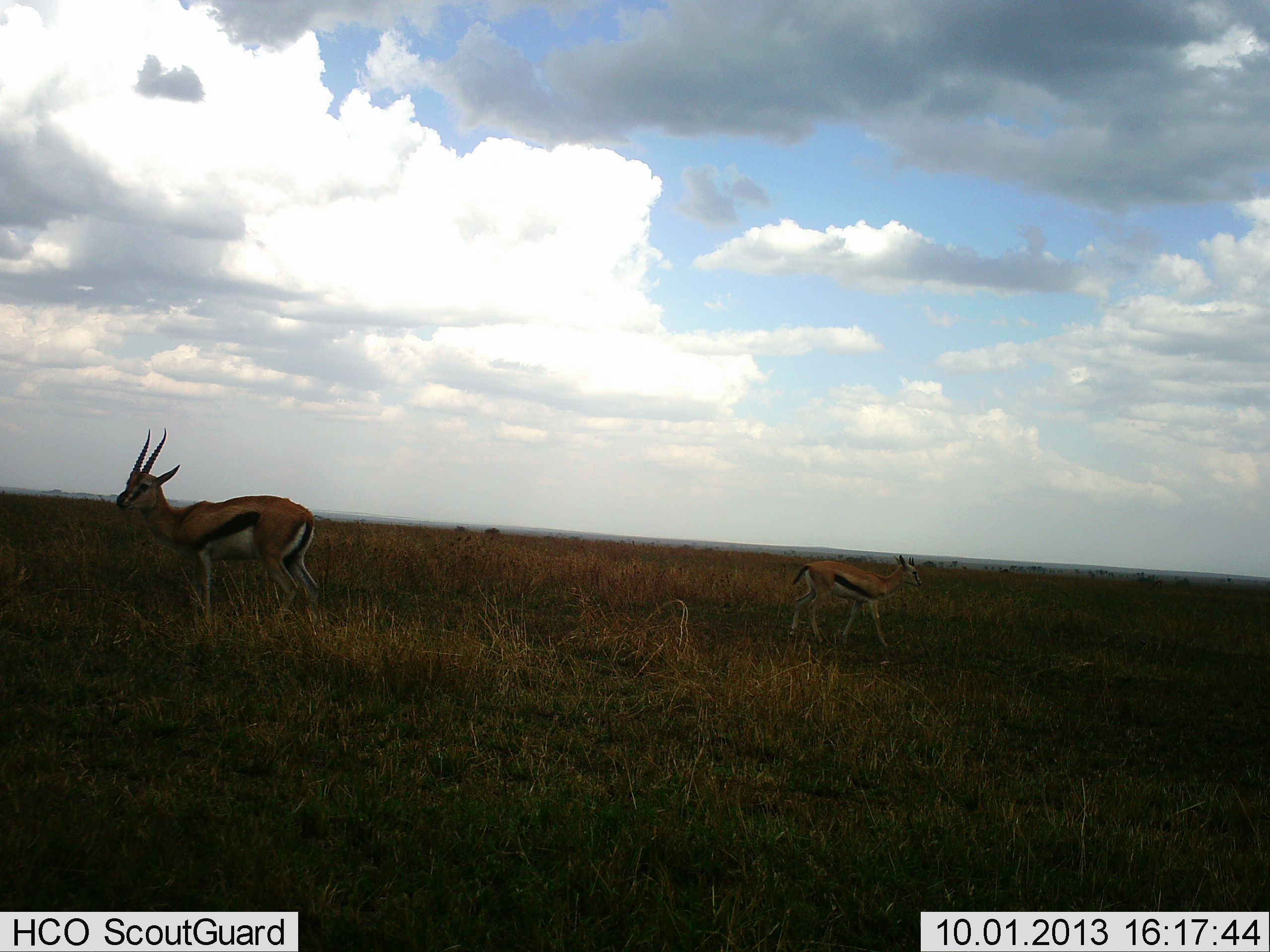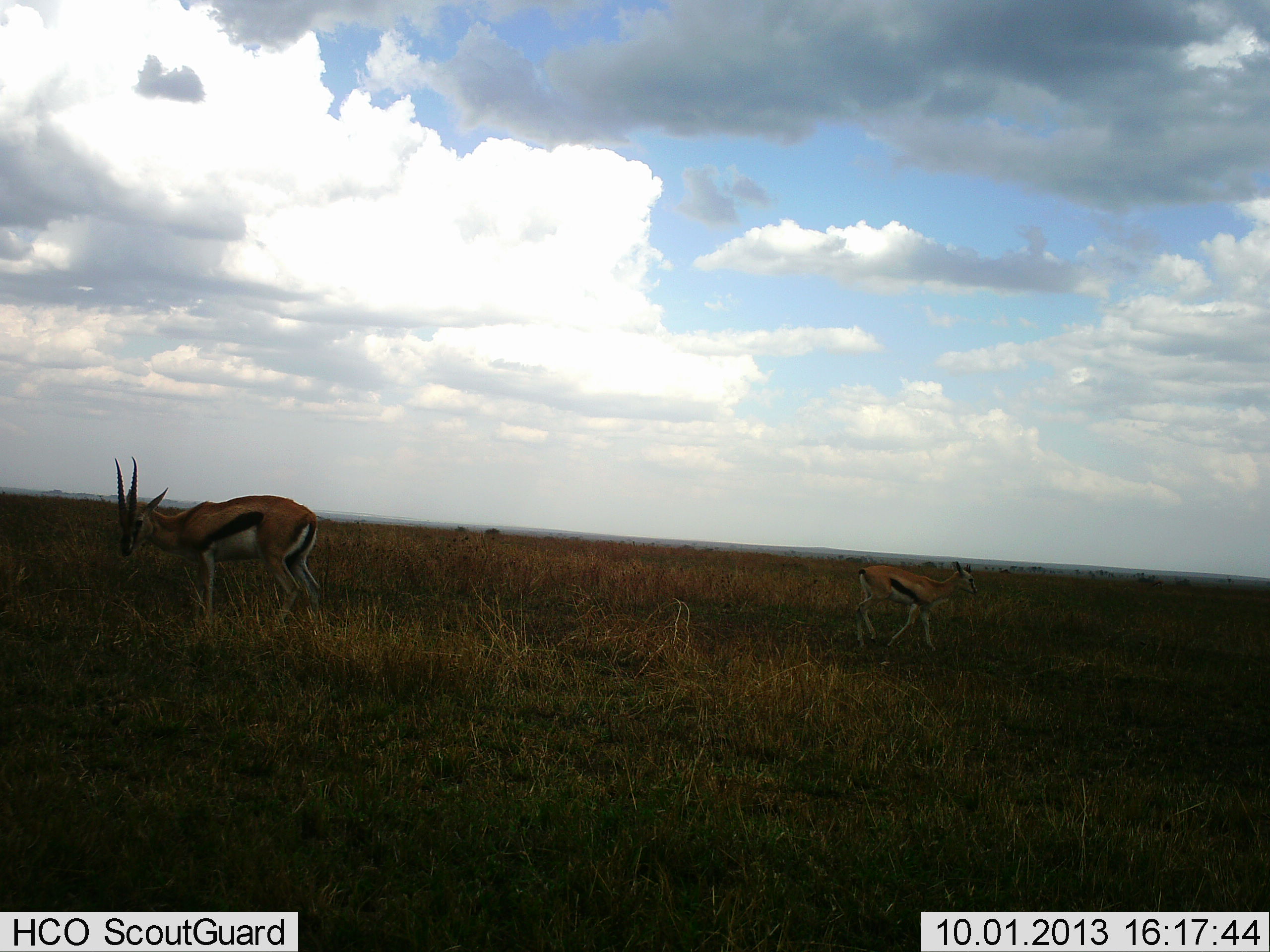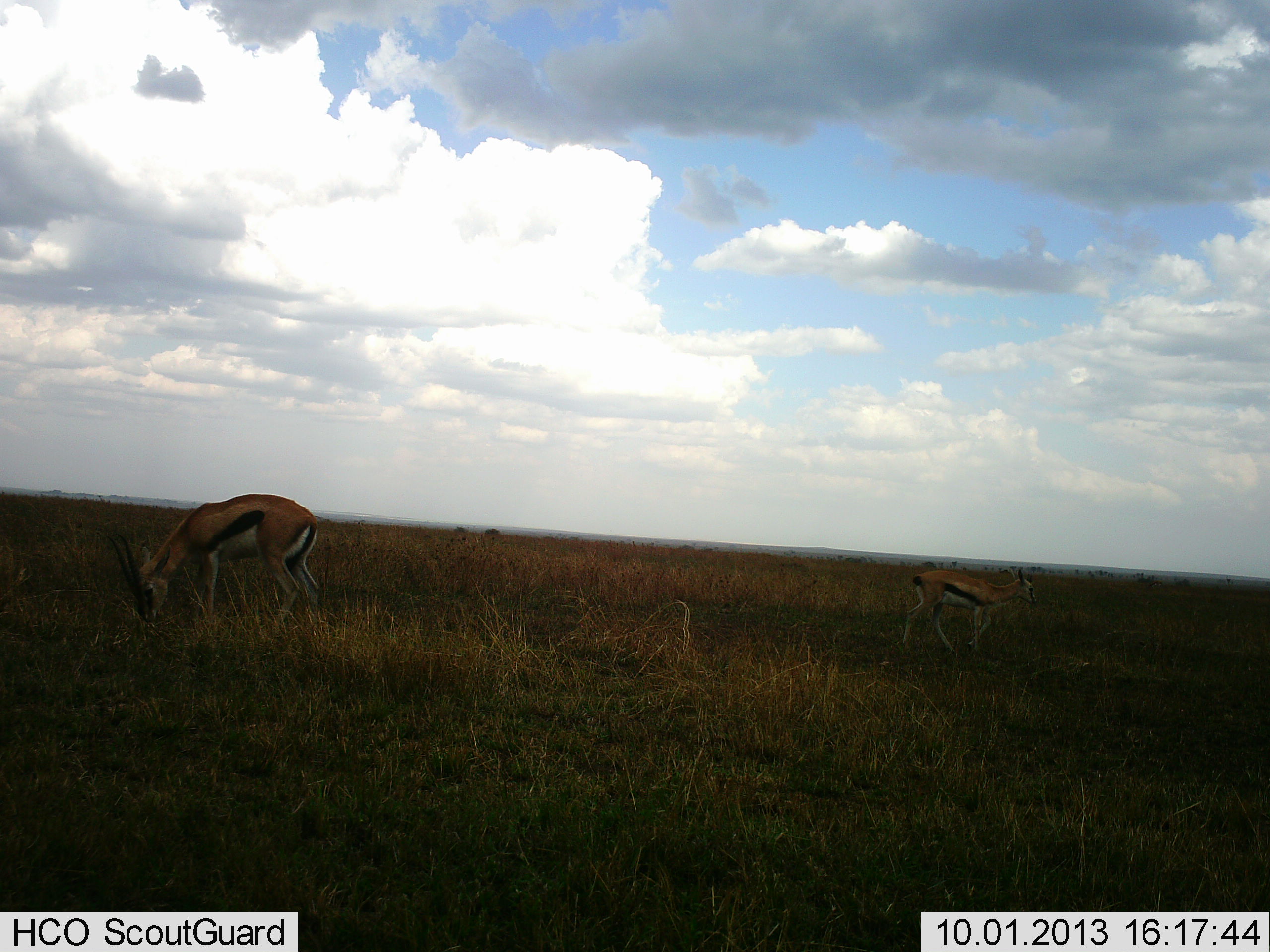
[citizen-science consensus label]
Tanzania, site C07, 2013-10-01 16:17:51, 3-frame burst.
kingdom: Animalia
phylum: Chordata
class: Mammalia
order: Artiodactyla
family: Bovidae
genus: Eudorcas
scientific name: Eudorcas thomsonii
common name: thomson's gazelle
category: gazellethomsons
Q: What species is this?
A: Gazellethomsons (thomson's gazelle) (Eudorcas thomsonii).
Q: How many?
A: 2.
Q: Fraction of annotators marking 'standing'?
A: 40%.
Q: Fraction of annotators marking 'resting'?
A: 0%.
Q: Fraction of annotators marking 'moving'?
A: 90%.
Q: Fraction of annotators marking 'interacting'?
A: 0%.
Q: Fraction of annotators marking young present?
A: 0%.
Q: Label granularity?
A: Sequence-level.